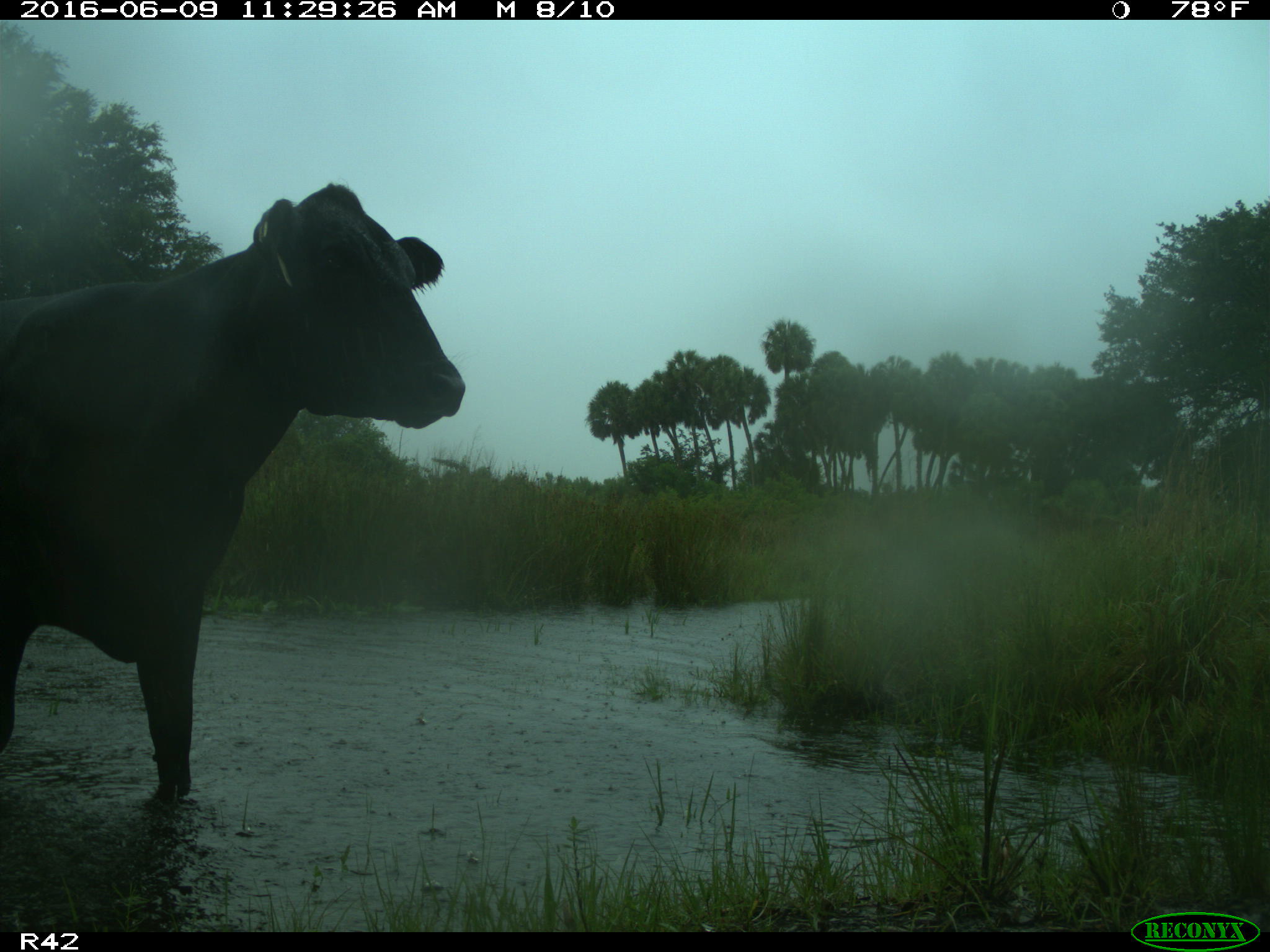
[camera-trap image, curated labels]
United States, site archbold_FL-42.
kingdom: Animalia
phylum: Chordata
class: Mammalia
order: Artiodactyla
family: Bovidae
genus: Bos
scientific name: Bos taurus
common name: domestic cow